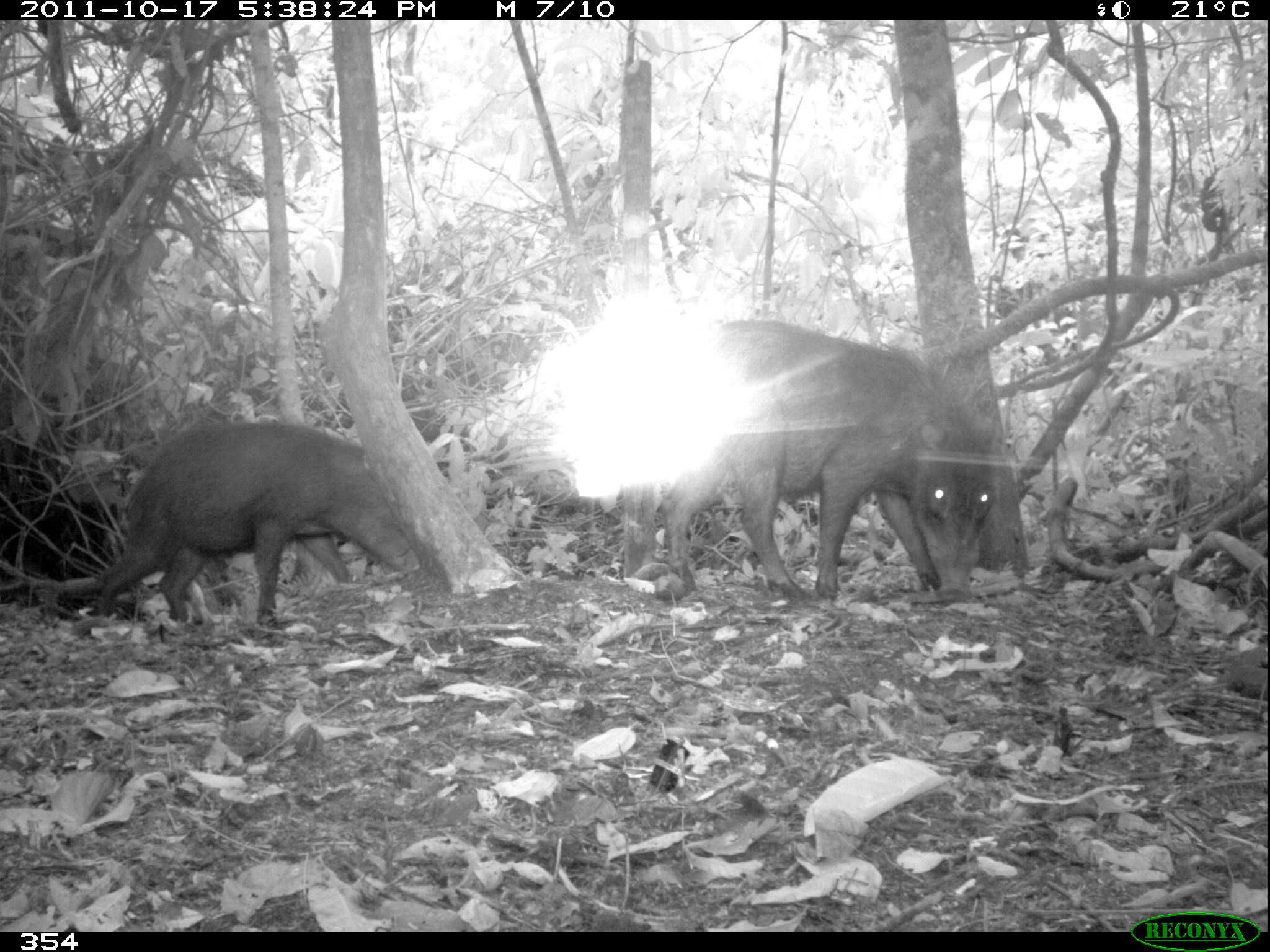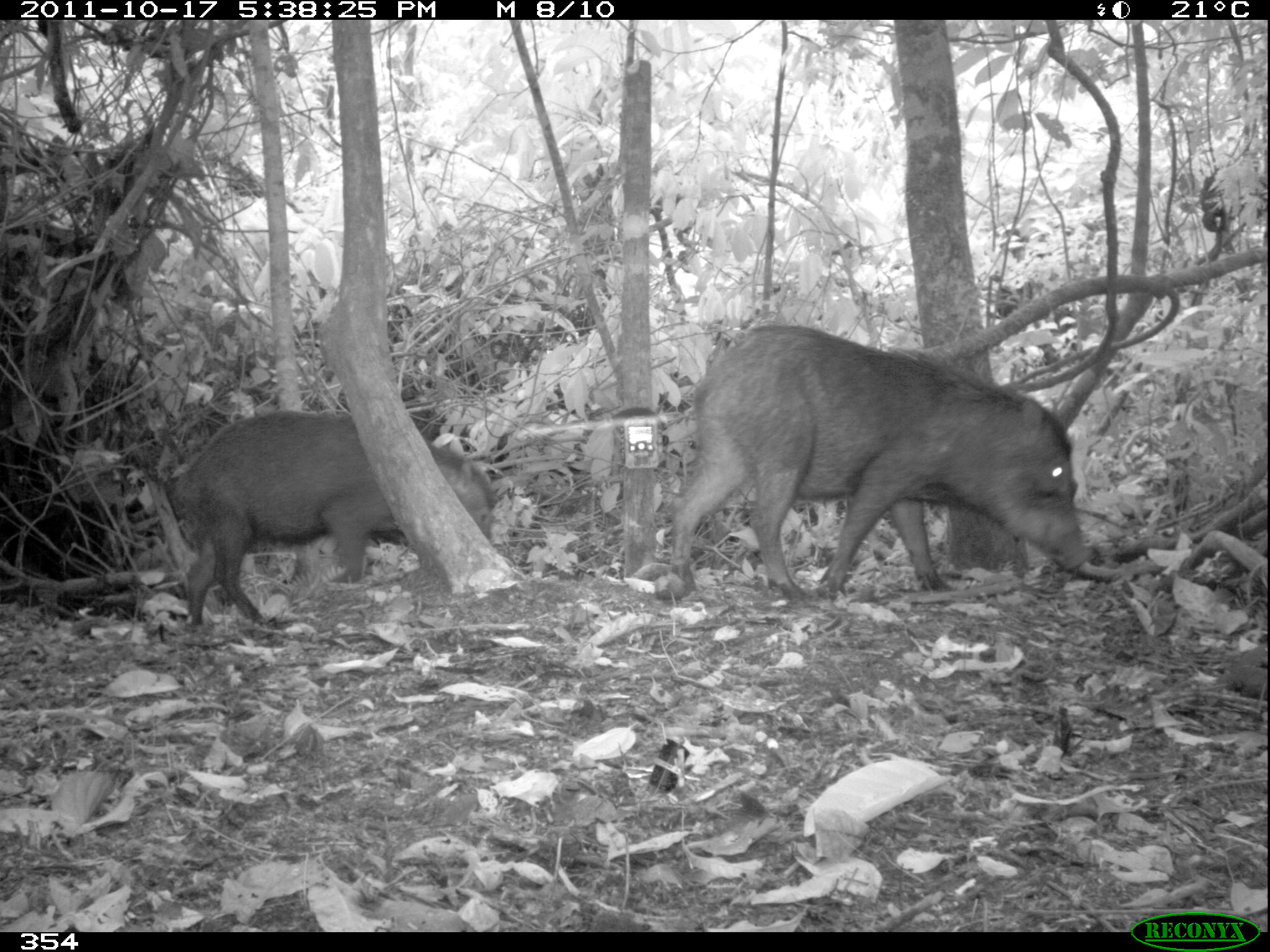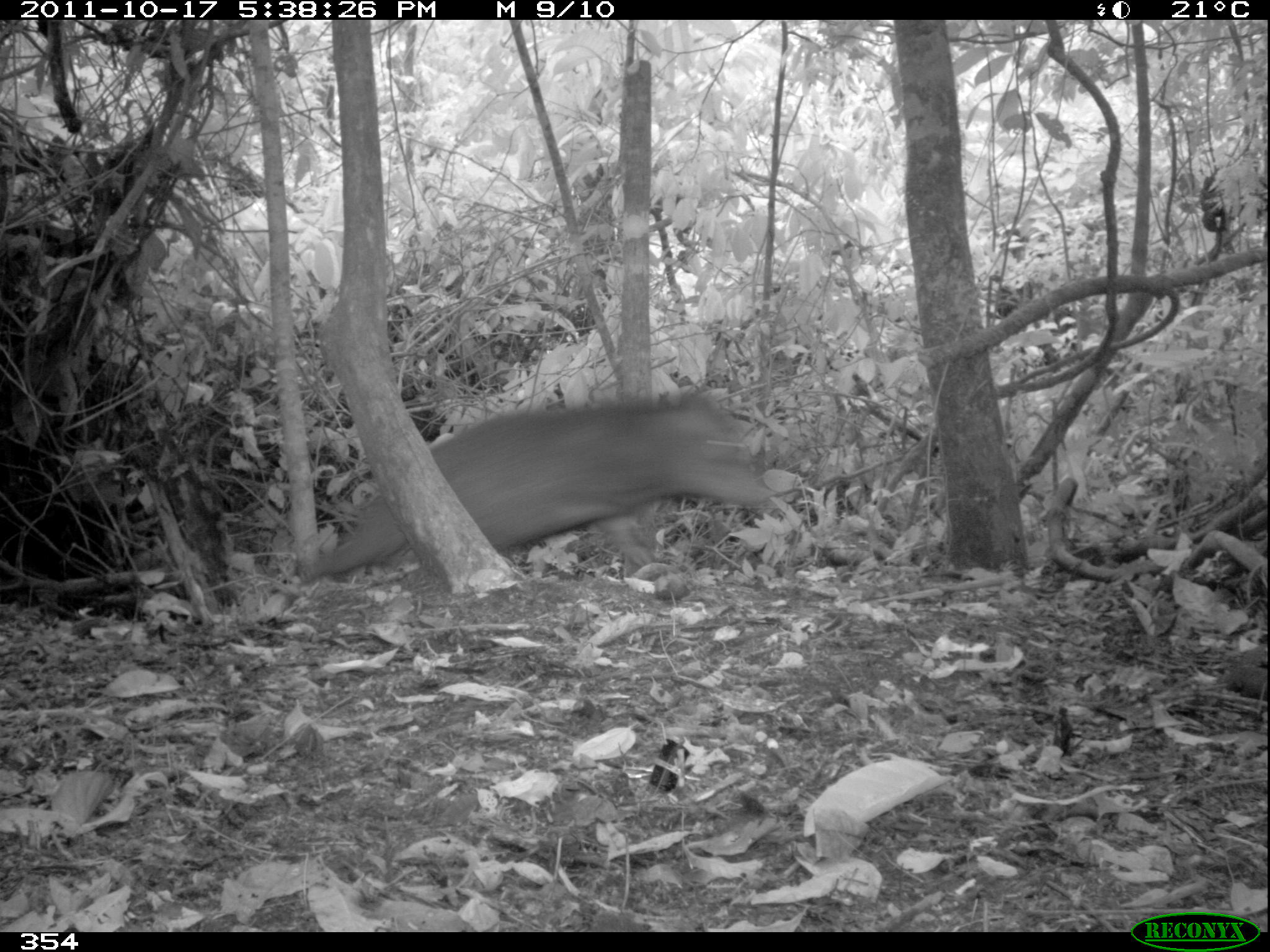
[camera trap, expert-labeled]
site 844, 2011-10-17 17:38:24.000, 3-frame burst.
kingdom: Animalia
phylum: Chordata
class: Mammalia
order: Artiodactyla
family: Tayassuidae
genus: Tayassu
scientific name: Tayassu pecari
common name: white-lipped peccary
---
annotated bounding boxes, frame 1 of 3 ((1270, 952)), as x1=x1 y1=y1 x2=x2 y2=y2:
tayassu pecari: x1=659 y1=317 x2=999 y2=604; x1=92 y1=417 x2=419 y2=631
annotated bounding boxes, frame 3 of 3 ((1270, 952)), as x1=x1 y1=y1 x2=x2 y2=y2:
tayassu pecari: x1=297 y1=389 x2=774 y2=584